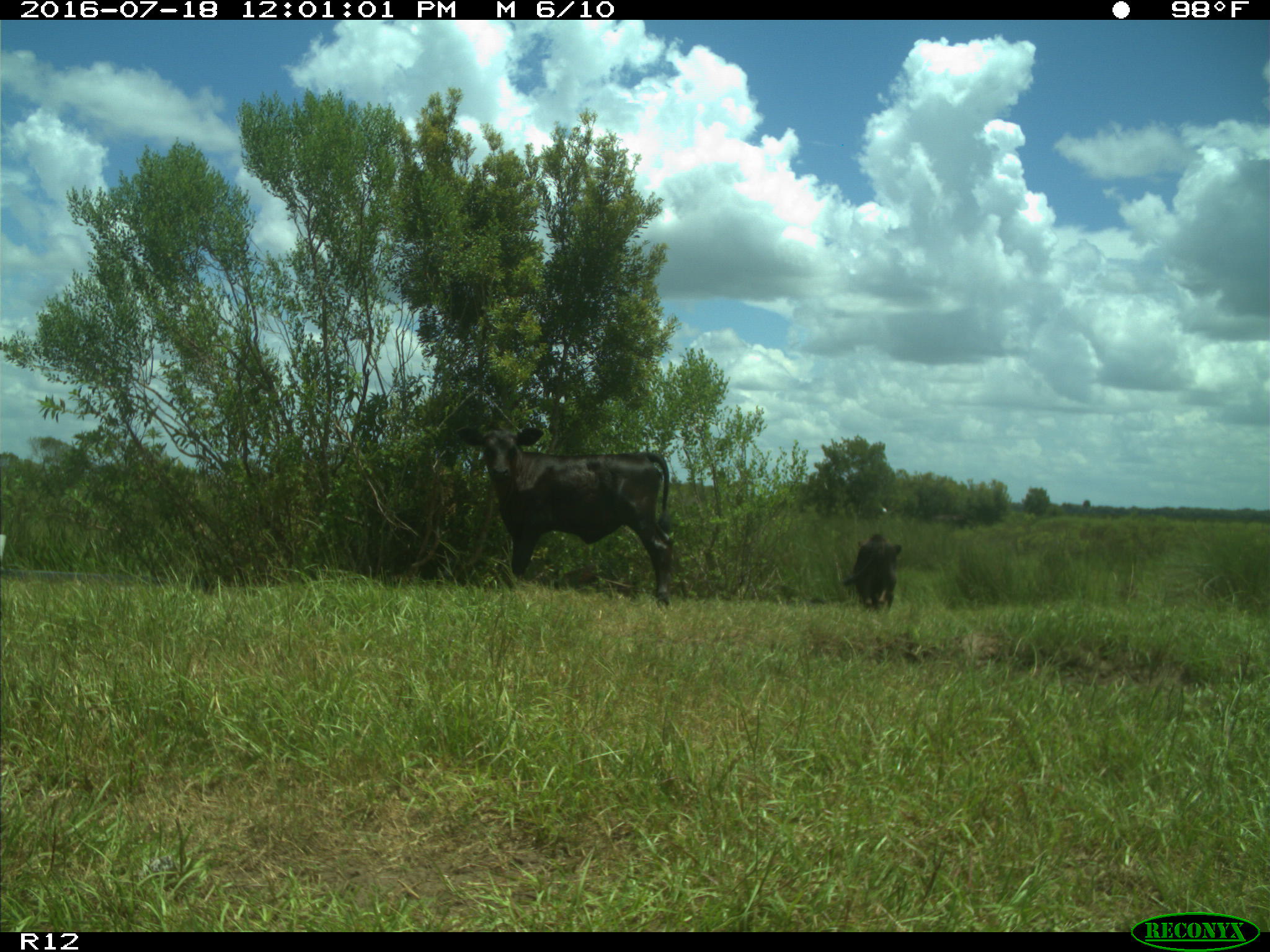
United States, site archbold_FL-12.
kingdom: Animalia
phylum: Chordata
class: Mammalia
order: Artiodactyla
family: Bovidae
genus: Bos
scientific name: Bos taurus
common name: domestic cow